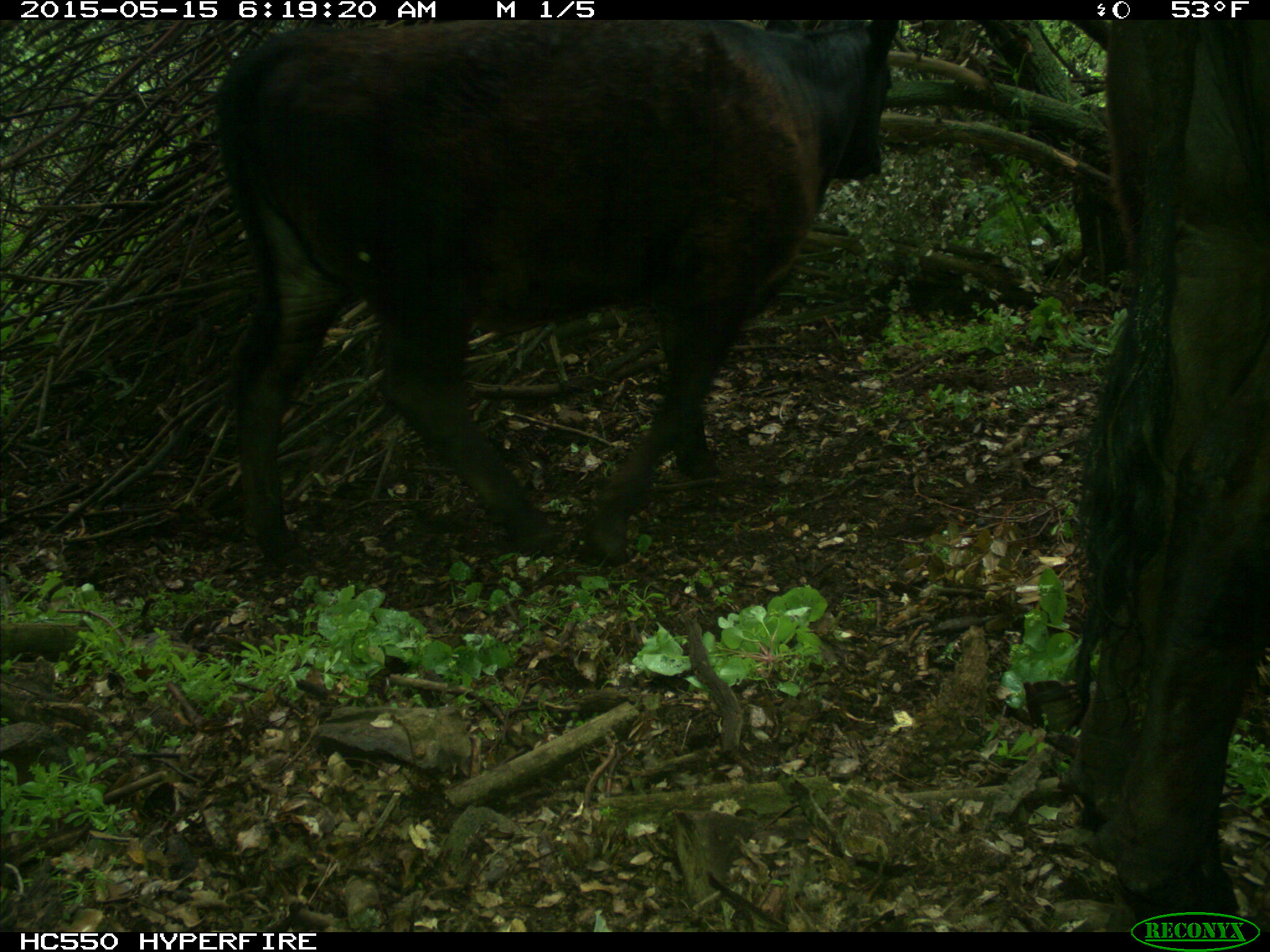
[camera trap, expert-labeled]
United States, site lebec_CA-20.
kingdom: Animalia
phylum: Chordata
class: Mammalia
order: Artiodactyla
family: Bovidae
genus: Bos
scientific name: Bos taurus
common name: domestic cow